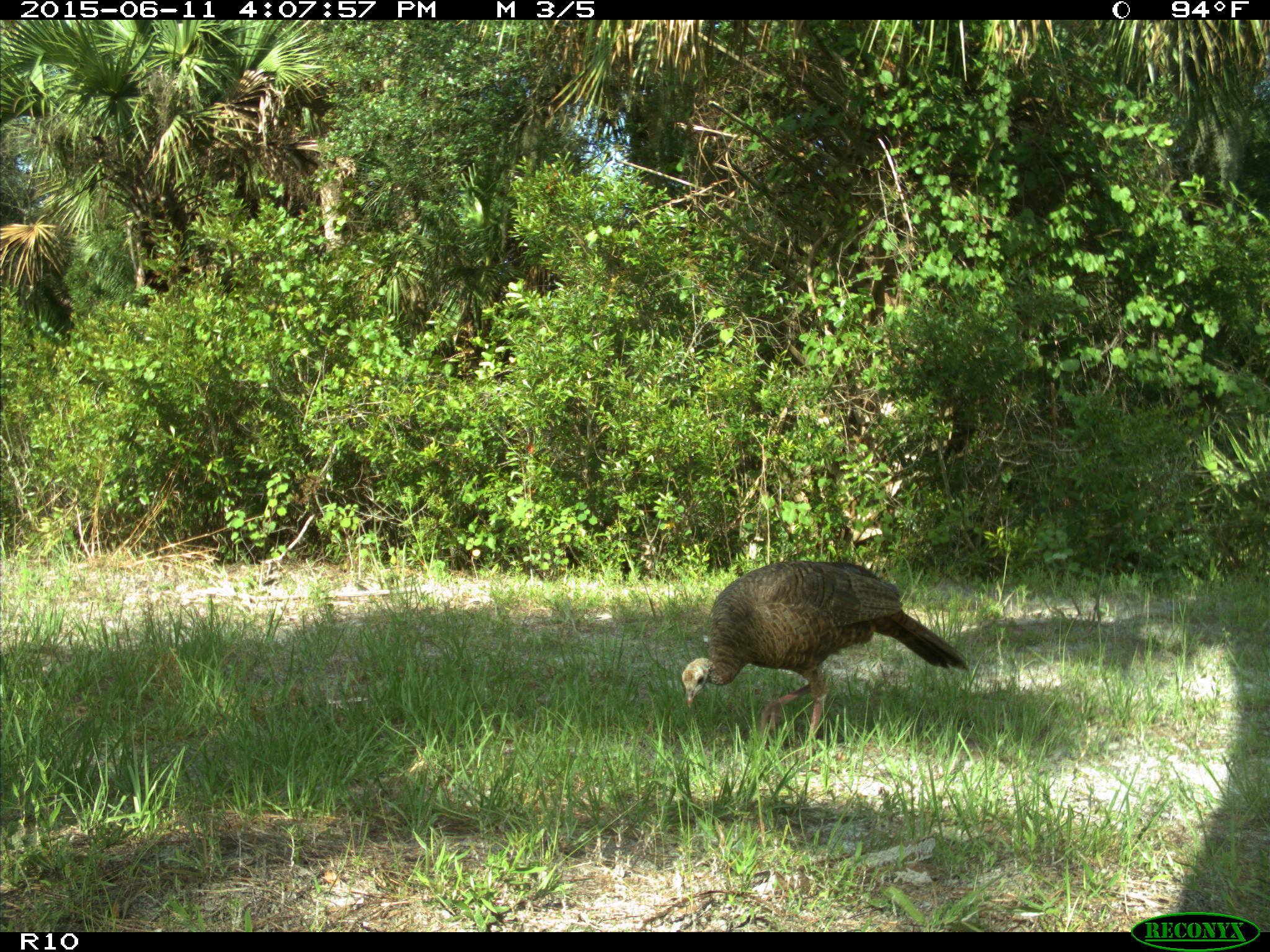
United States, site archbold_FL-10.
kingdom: Animalia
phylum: Chordata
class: Aves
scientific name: Aves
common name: birds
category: unidentified bird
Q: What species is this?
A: Unidentified bird (birds) (Aves).